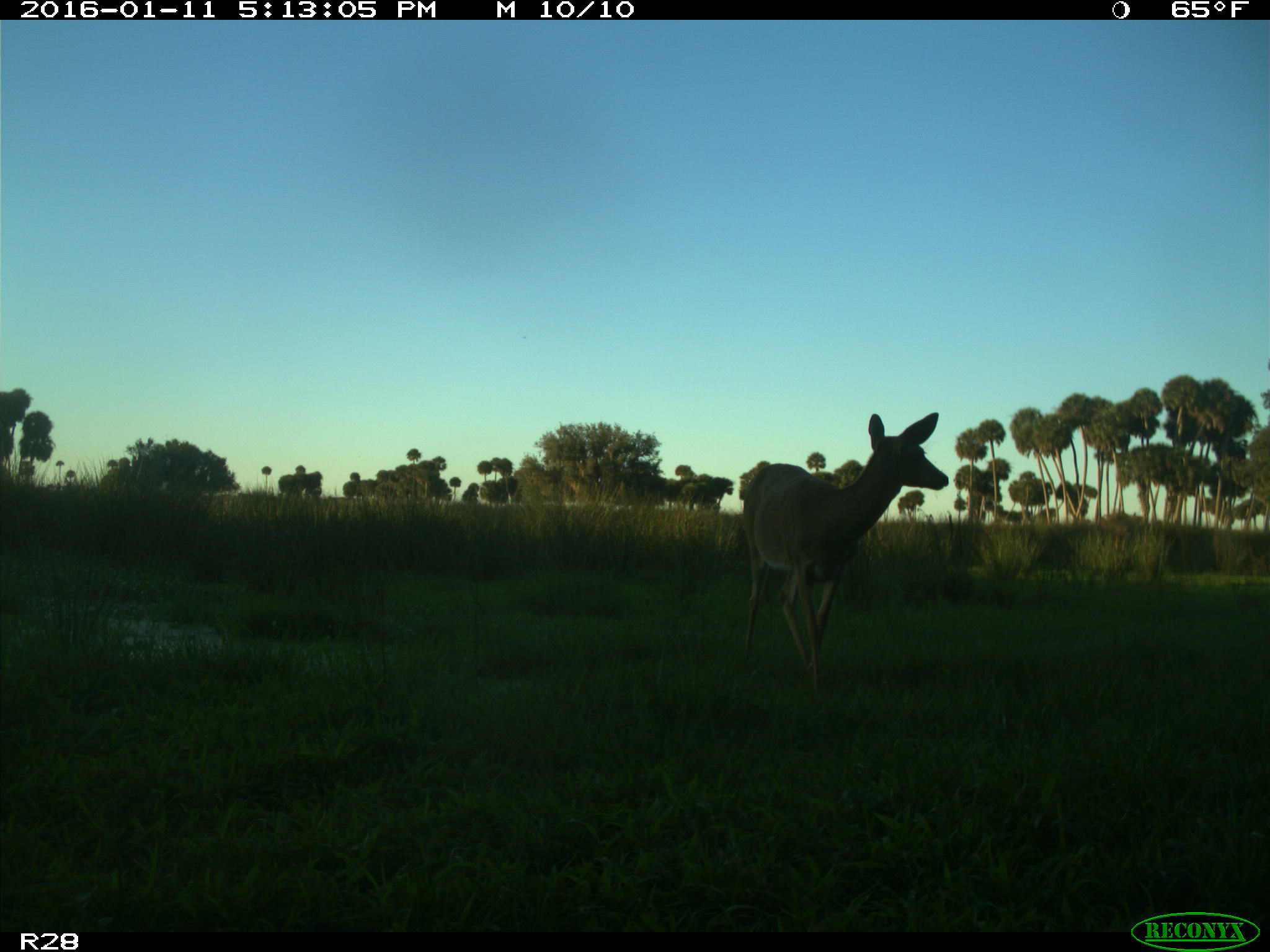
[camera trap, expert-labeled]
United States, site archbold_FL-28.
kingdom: Animalia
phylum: Chordata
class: Mammalia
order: Artiodactyla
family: Cervidae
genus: Odocoileus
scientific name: Odocoileus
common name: deer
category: unidentified deer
Unidentified deer (deer) (Odocoileus).